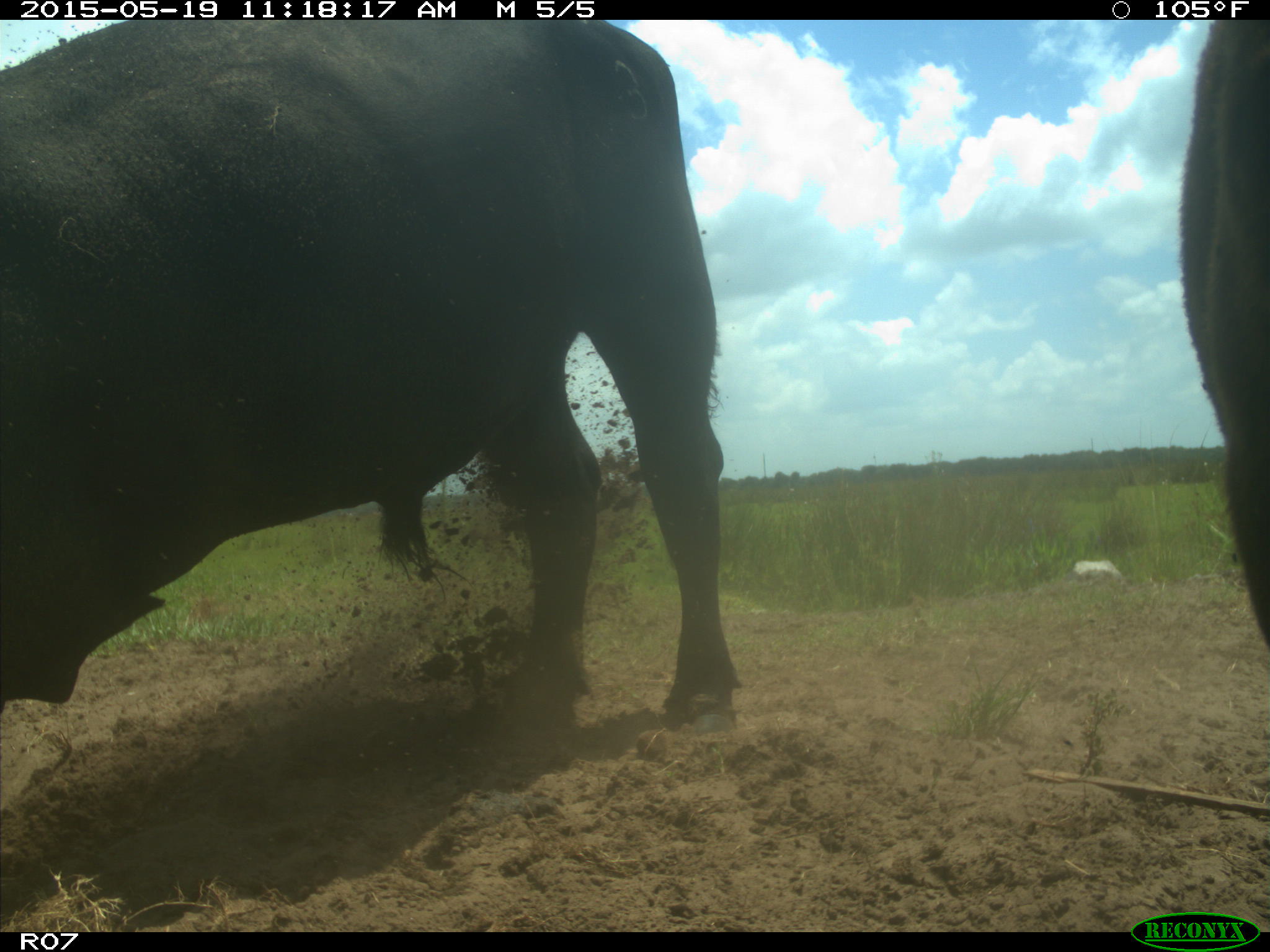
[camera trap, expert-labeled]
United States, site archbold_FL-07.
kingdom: Animalia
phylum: Chordata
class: Mammalia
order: Artiodactyla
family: Bovidae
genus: Bos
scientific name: Bos taurus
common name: domestic cow